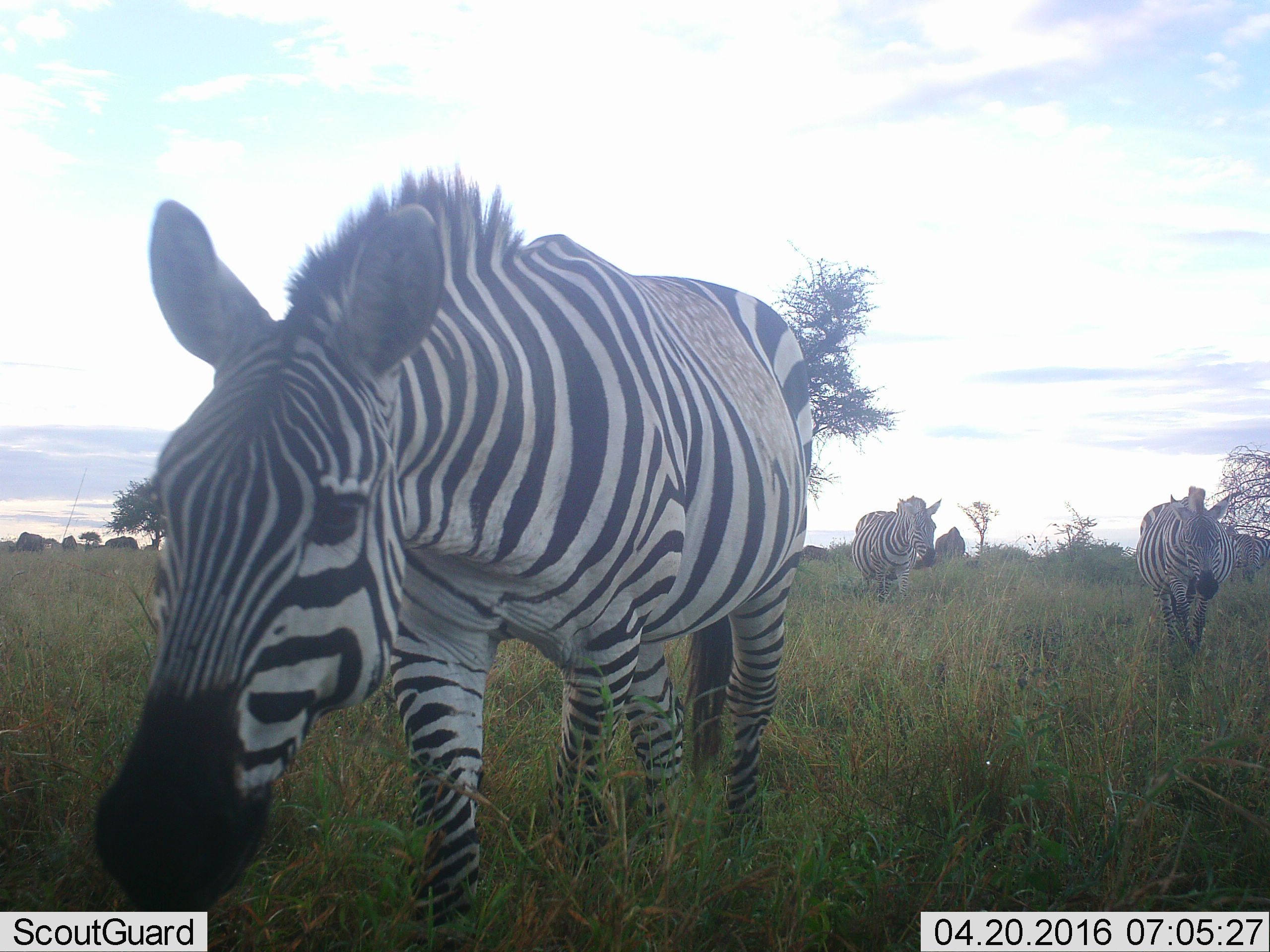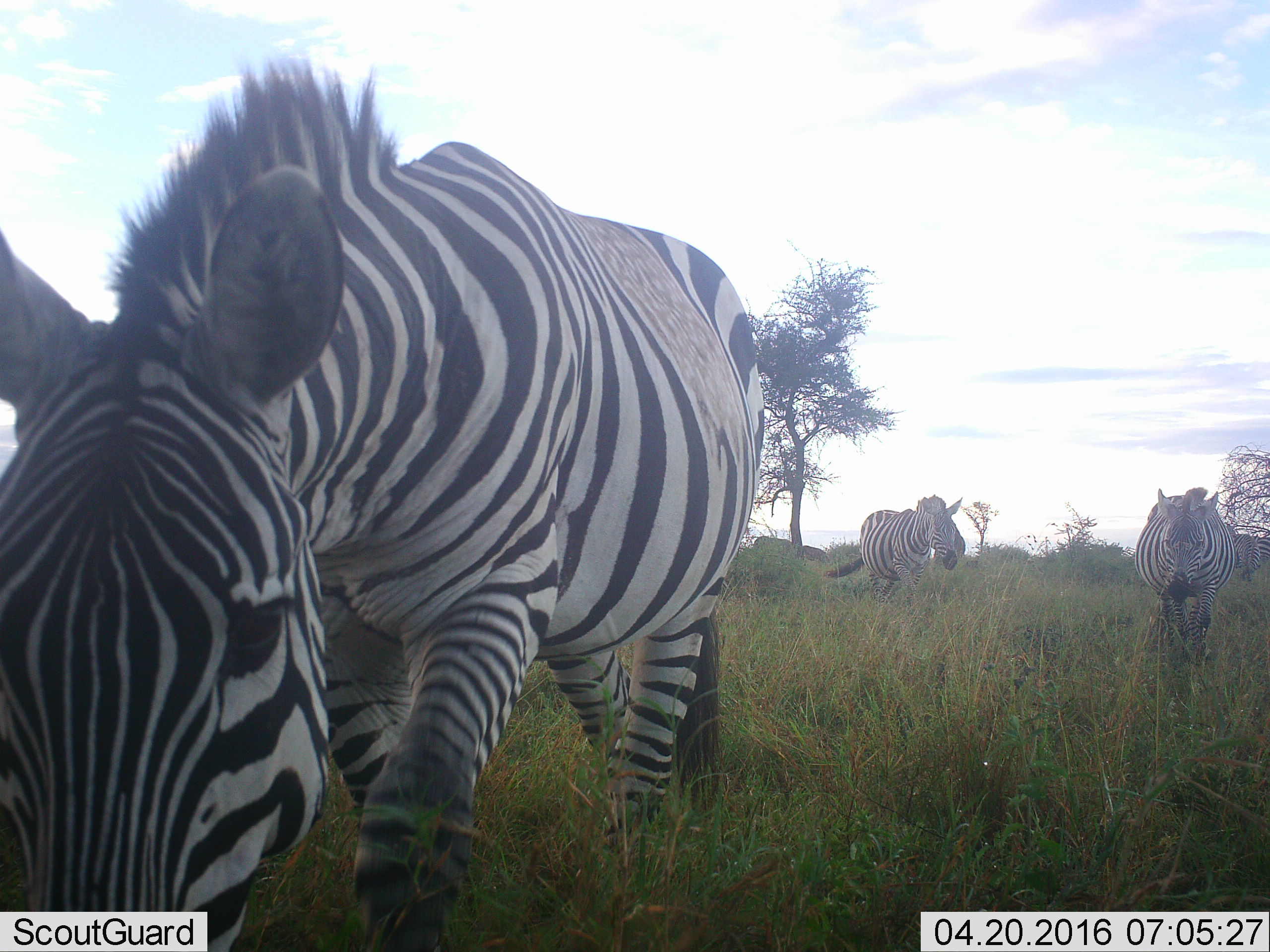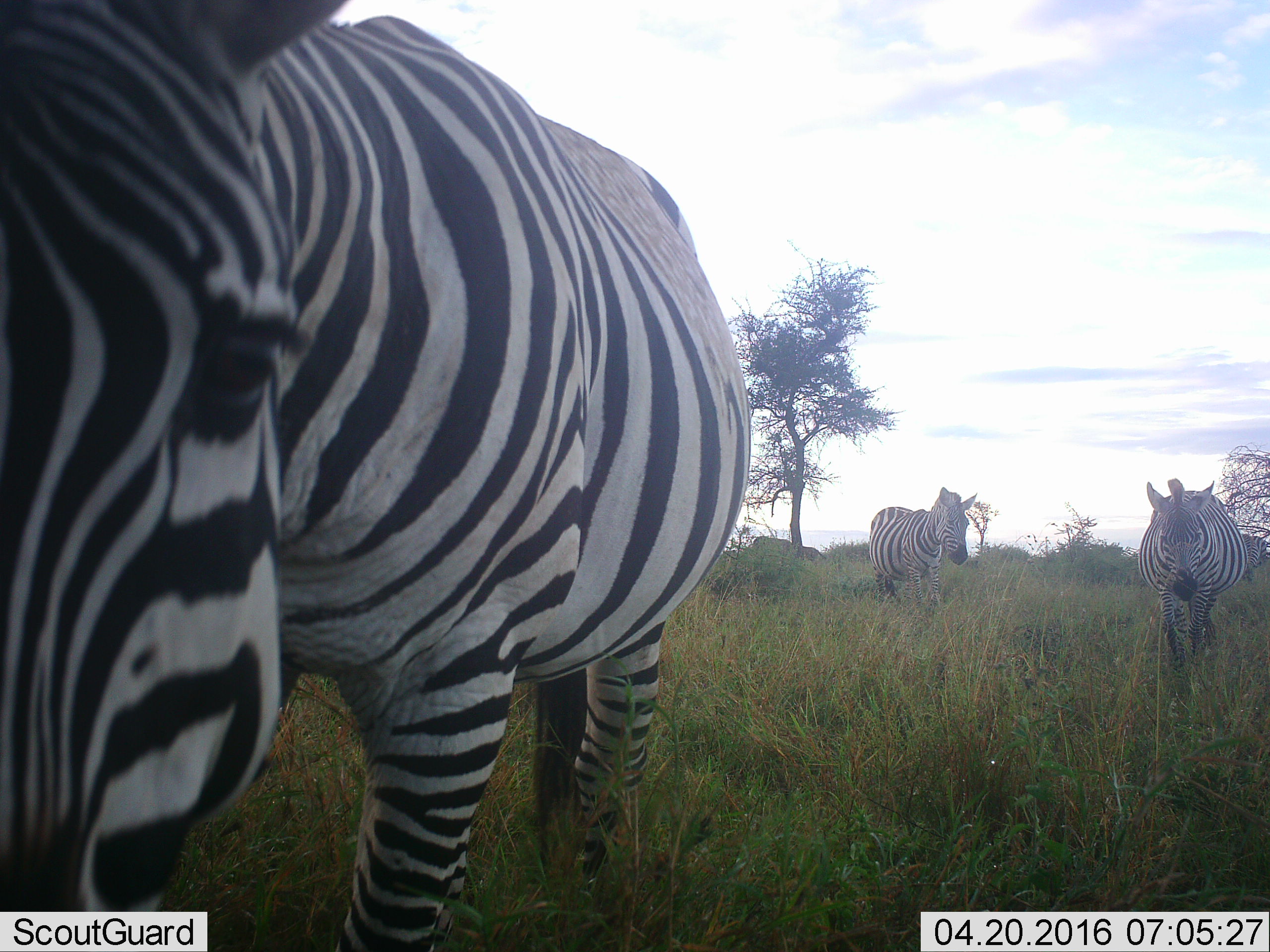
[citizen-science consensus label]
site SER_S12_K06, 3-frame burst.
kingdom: Animalia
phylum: Chordata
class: Mammalia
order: Perissodactyla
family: Equidae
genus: Equus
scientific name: Equus quagga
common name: plains zebra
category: zebraplains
Zebraplains (plains zebra) (Equus quagga), count 4. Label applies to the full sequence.